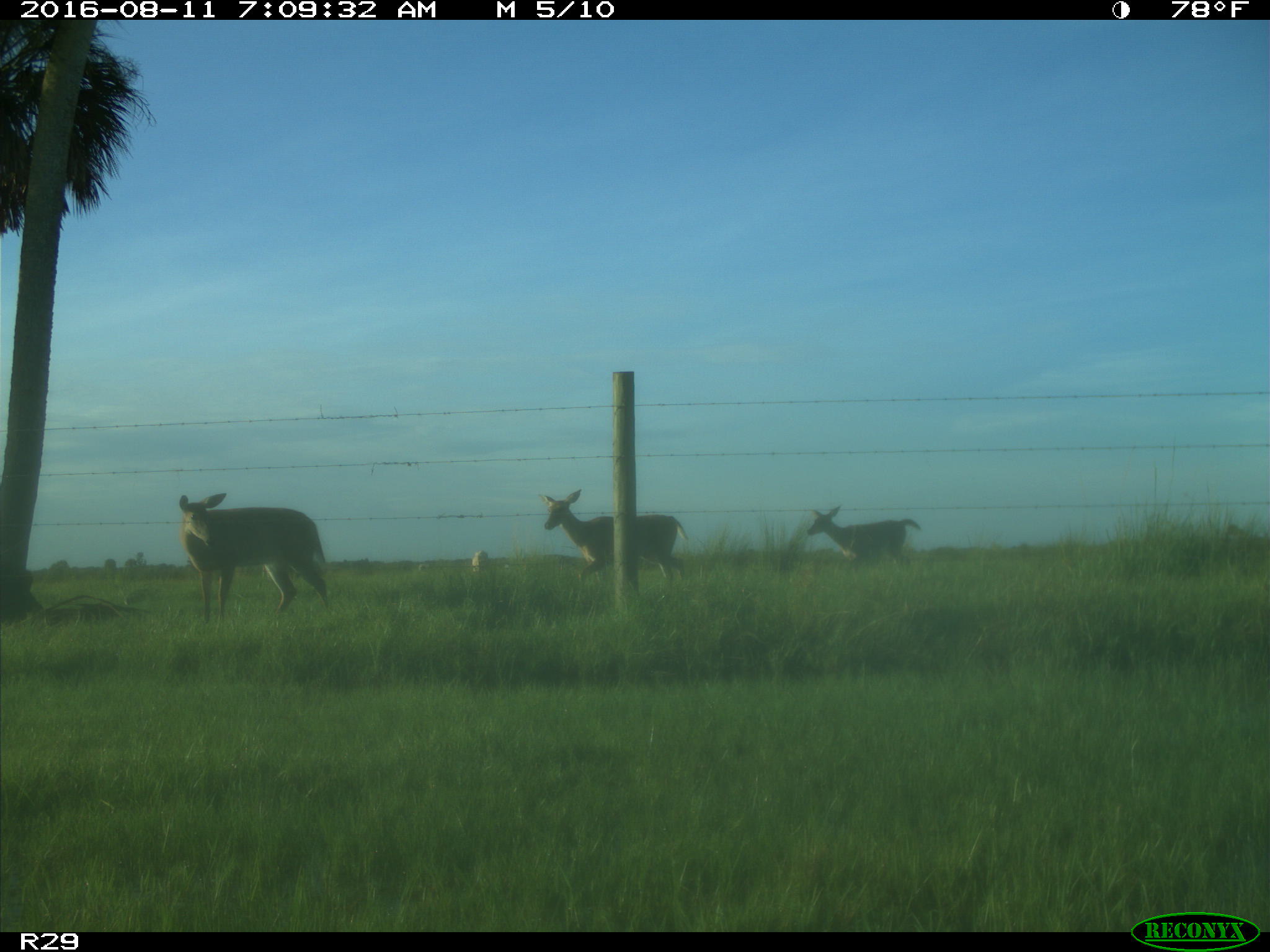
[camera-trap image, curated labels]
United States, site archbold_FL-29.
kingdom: Animalia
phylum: Chordata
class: Mammalia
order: Artiodactyla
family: Cervidae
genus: Odocoileus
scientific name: Odocoileus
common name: deer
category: unidentified deer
Unidentified deer (deer) (Odocoileus).